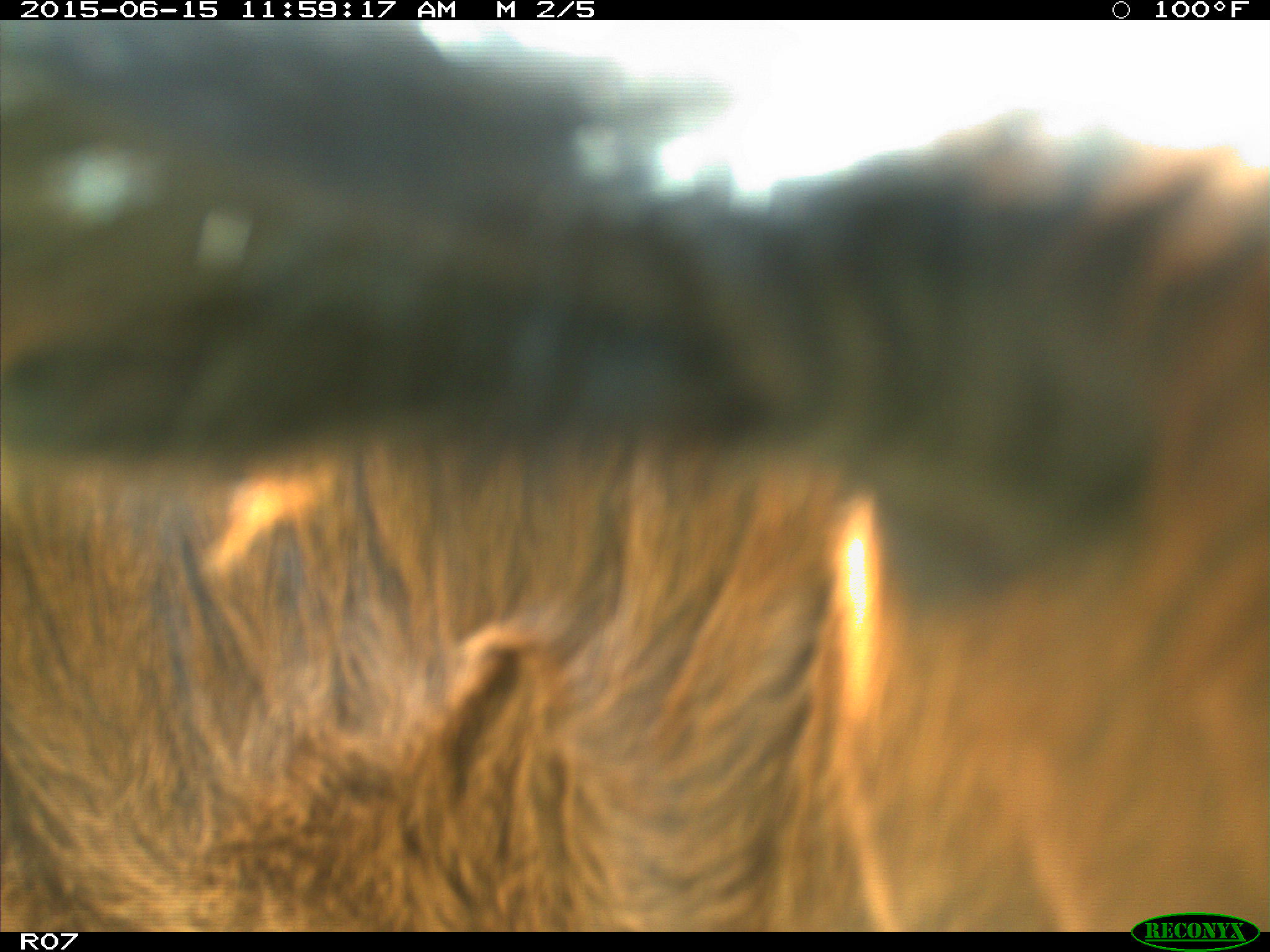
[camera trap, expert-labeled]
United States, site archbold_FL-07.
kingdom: Animalia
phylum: Chordata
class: Mammalia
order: Artiodactyla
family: Bovidae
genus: Bos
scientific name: Bos taurus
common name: domestic cow